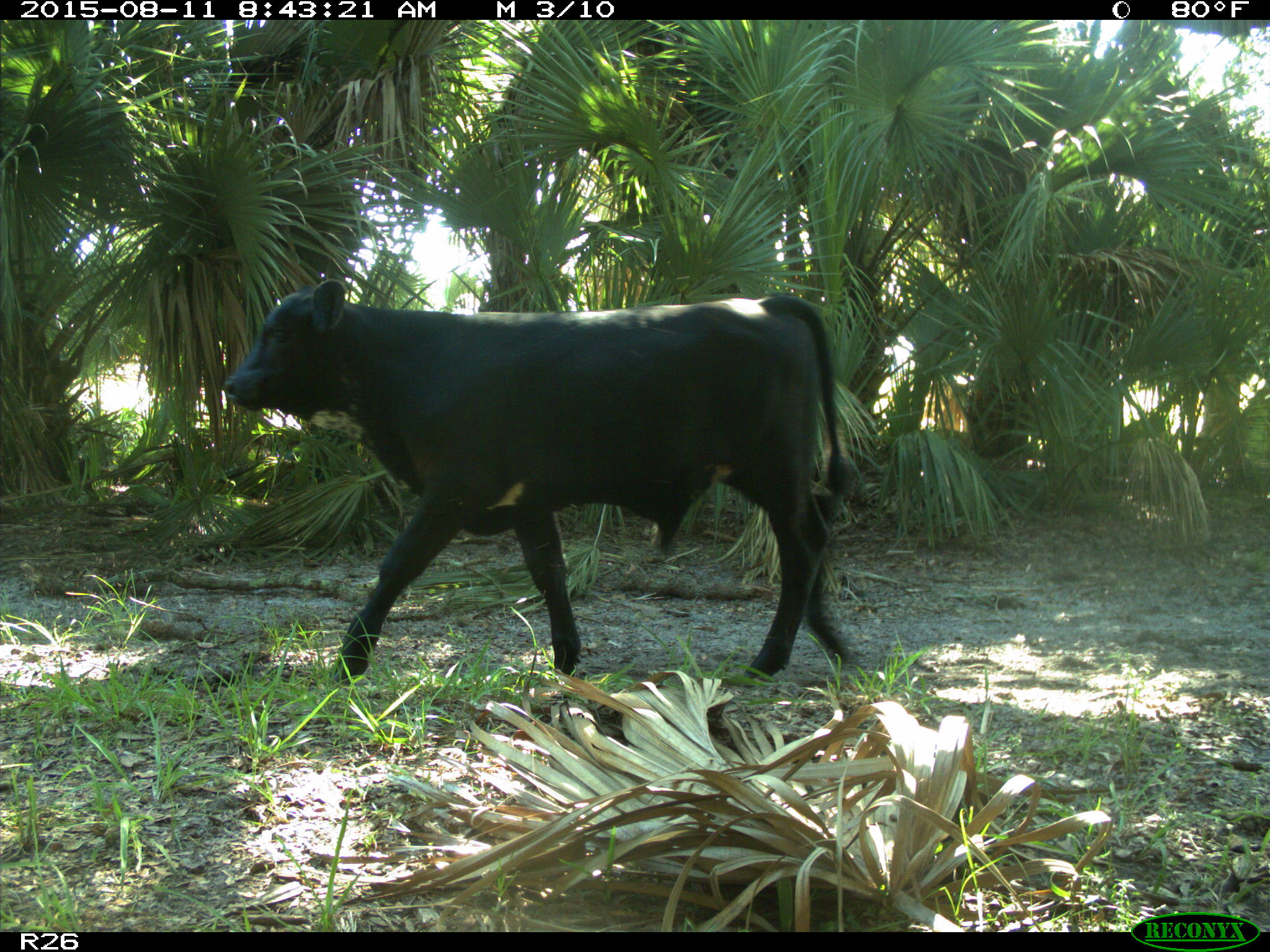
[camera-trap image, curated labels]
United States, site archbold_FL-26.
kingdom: Animalia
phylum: Chordata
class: Mammalia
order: Artiodactyla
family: Bovidae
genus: Bos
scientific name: Bos taurus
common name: domestic cow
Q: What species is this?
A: Bos taurus (domestic cow).